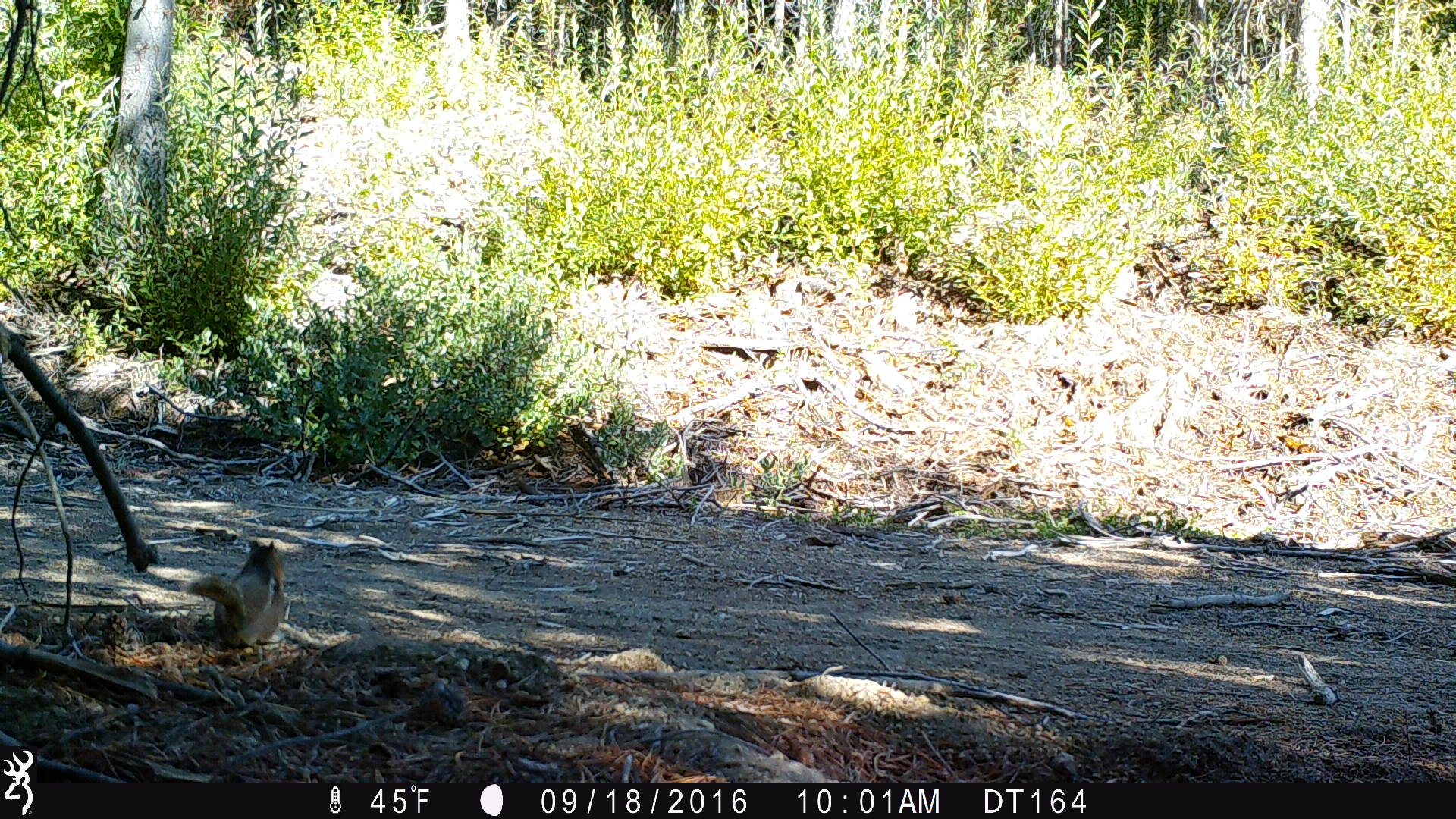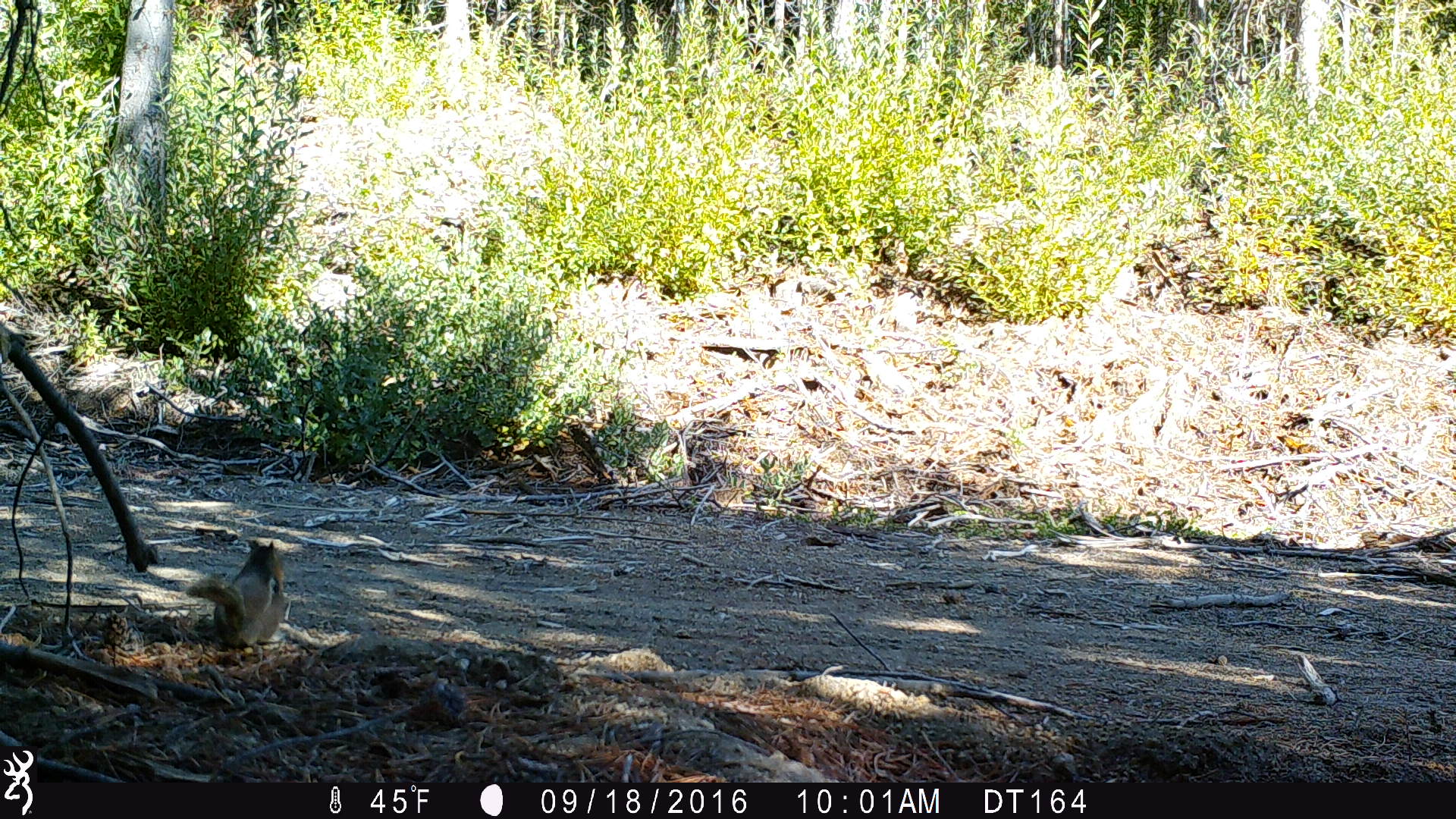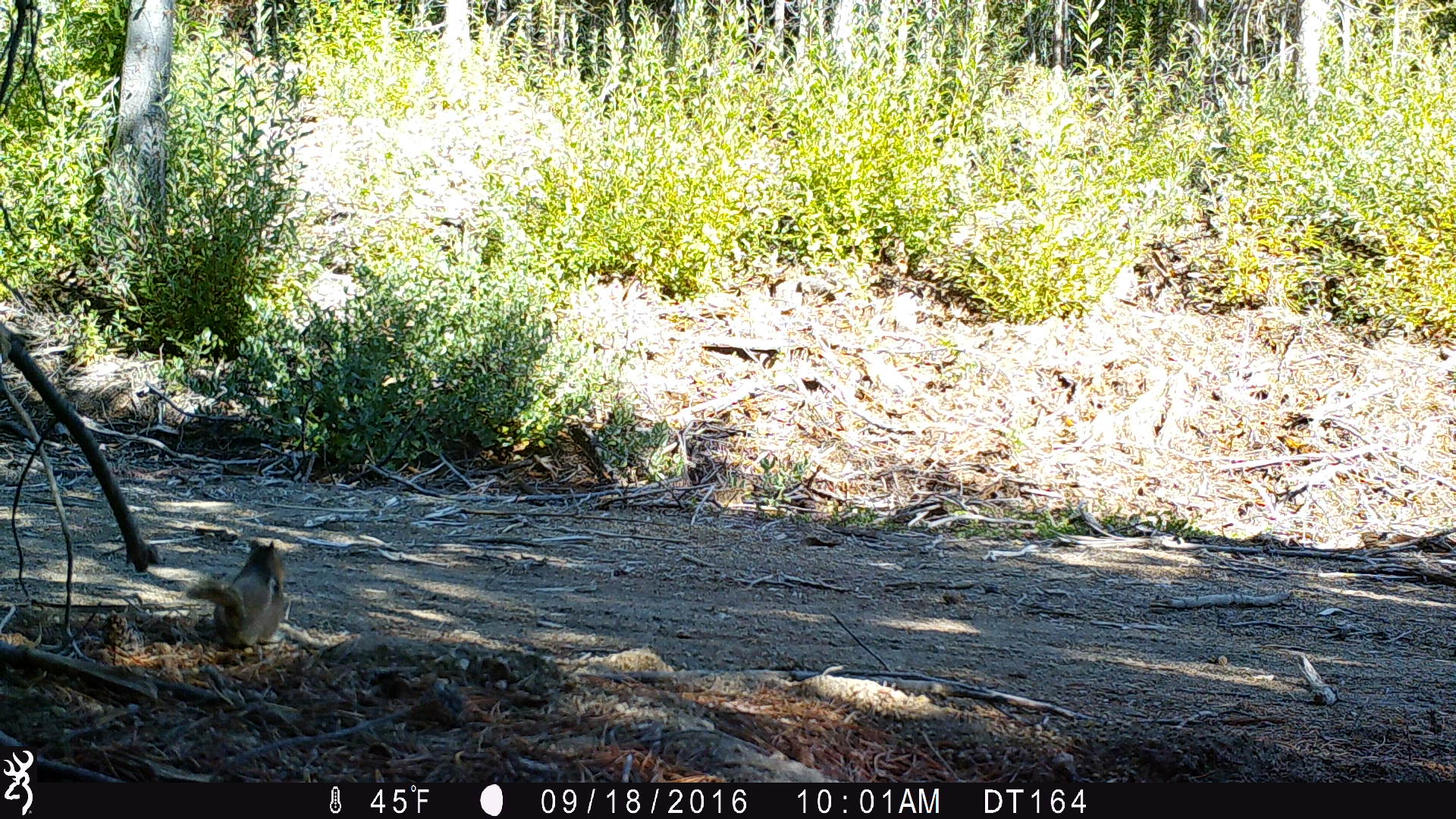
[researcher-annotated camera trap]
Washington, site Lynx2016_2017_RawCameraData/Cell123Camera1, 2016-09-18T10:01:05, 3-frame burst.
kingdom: Animalia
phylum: Chordata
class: Mammalia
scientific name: Mammalia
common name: small mammal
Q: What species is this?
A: Small mammal (Mammalia).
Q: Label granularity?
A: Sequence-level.